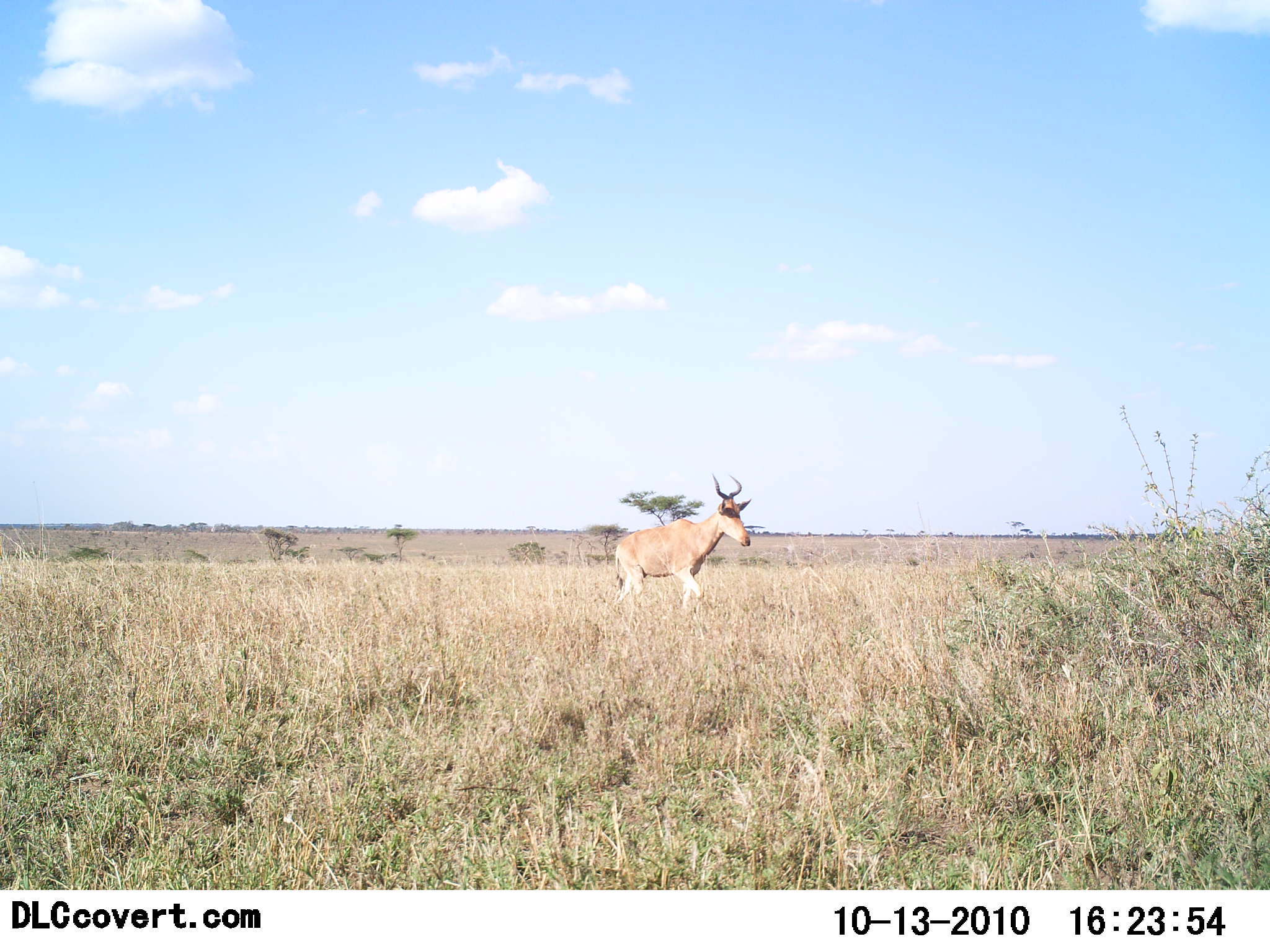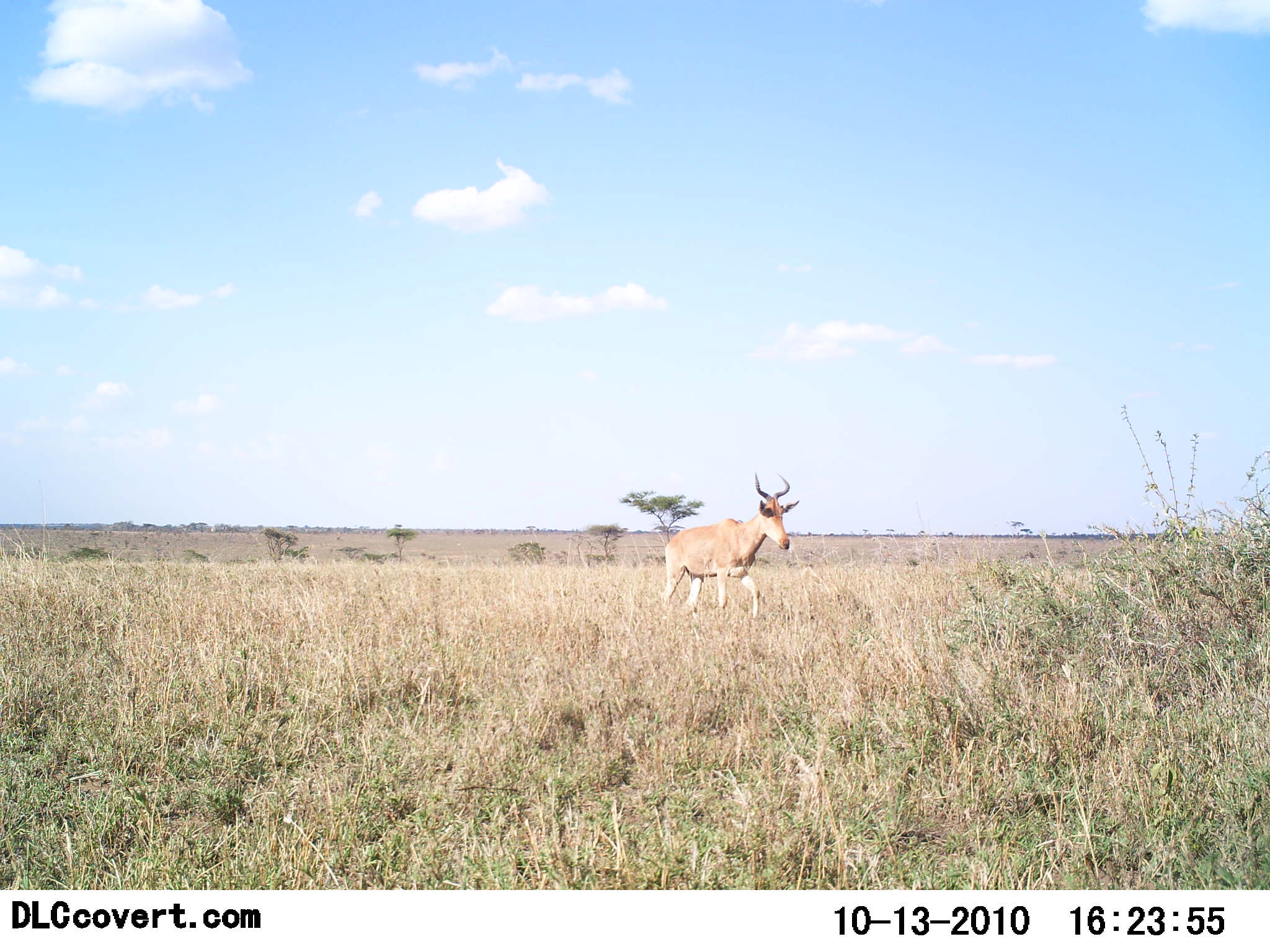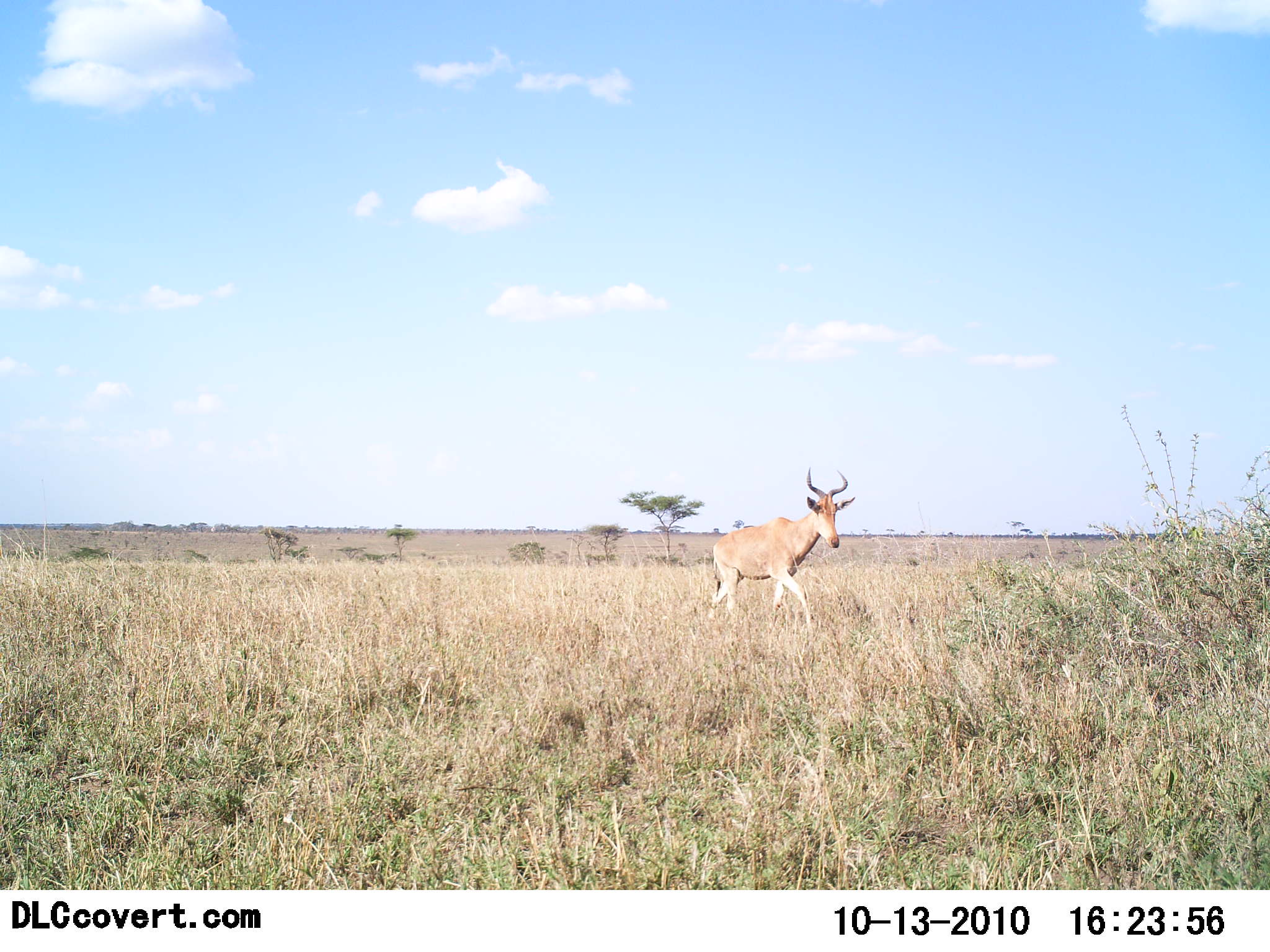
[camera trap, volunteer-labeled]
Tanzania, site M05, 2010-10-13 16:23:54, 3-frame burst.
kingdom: Animalia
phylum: Chordata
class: Mammalia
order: Artiodactyla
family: Bovidae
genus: Alcelaphus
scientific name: Alcelaphus buselaphus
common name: hartebeest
Hartebeest (Alcelaphus buselaphus), count 1. Behavior (volunteer vote fractions): standing 6%, resting 0%, moving 100%, interacting 0%. Young present (vote fraction): 0%. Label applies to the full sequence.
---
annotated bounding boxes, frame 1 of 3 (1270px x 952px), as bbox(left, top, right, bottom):
animal: bbox(615, 473, 753, 610)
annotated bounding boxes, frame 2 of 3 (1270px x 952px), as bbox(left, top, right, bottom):
animal: bbox(661, 472, 800, 619)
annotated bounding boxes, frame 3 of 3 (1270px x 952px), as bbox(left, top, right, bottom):
animal: bbox(709, 466, 856, 626)